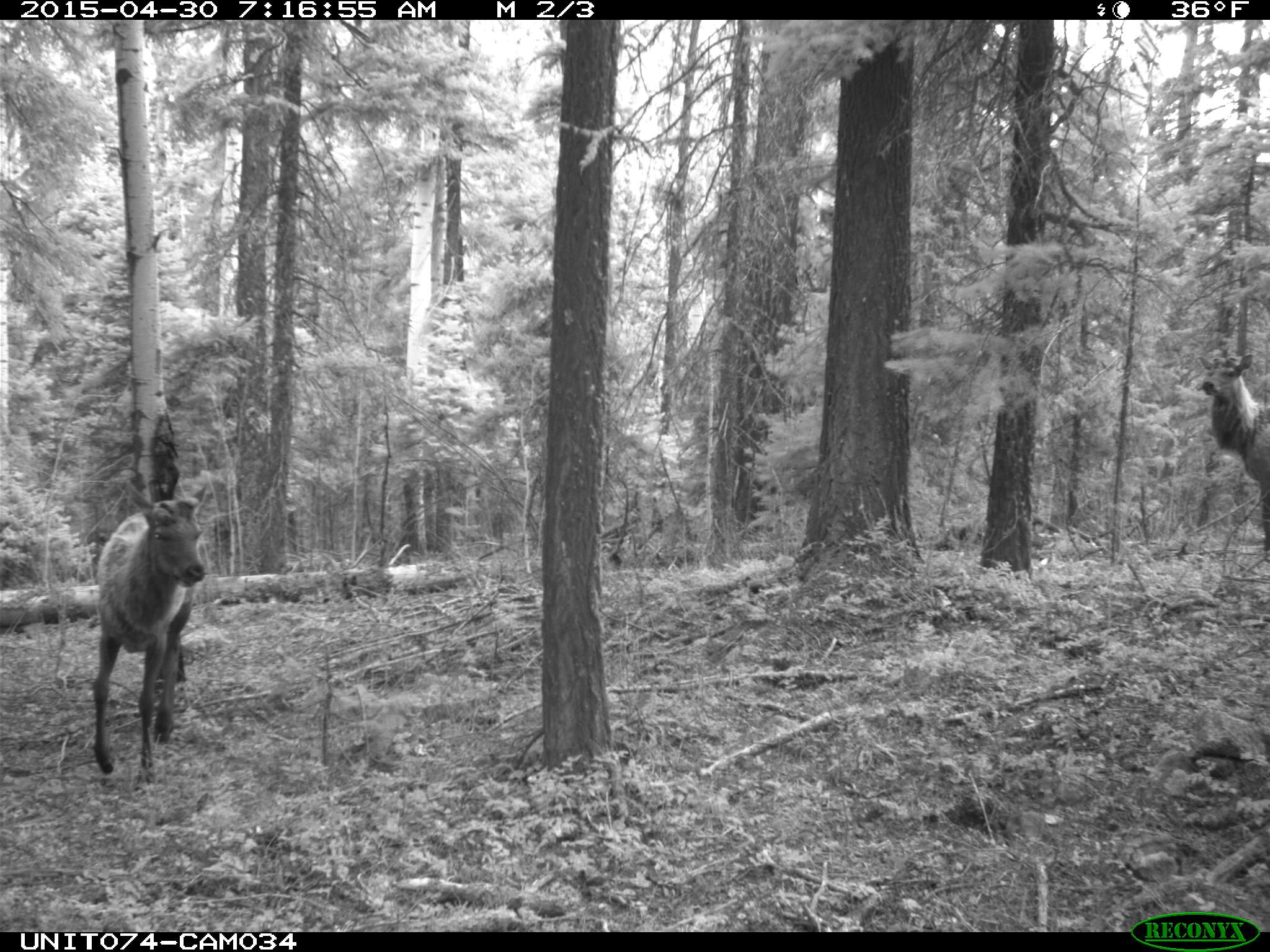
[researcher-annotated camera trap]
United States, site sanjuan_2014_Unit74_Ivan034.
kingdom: Animalia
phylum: Chordata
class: Mammalia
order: Artiodactyla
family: Cervidae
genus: Cervus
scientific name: Cervus elaphus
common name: red deer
Cervus elaphus (red deer).